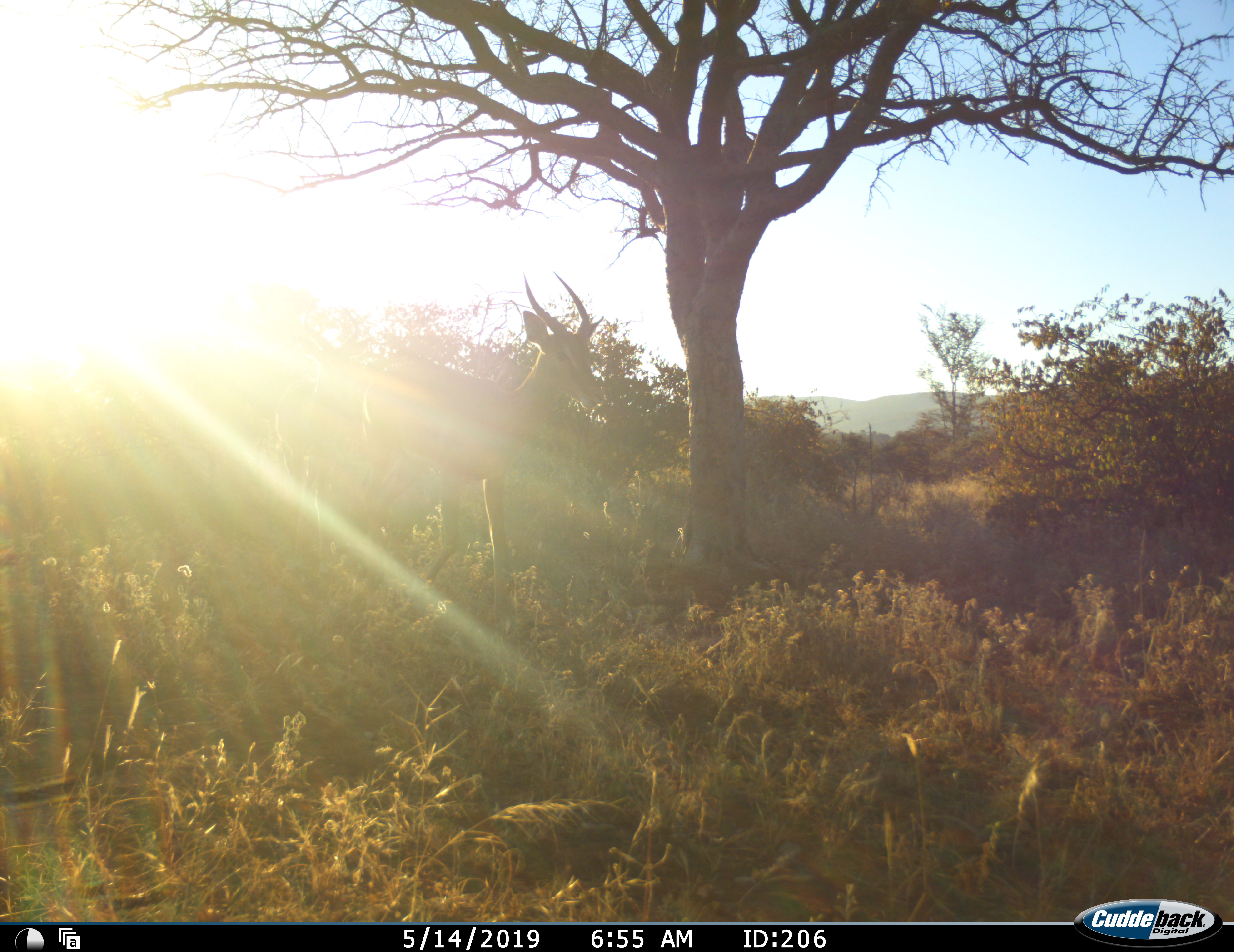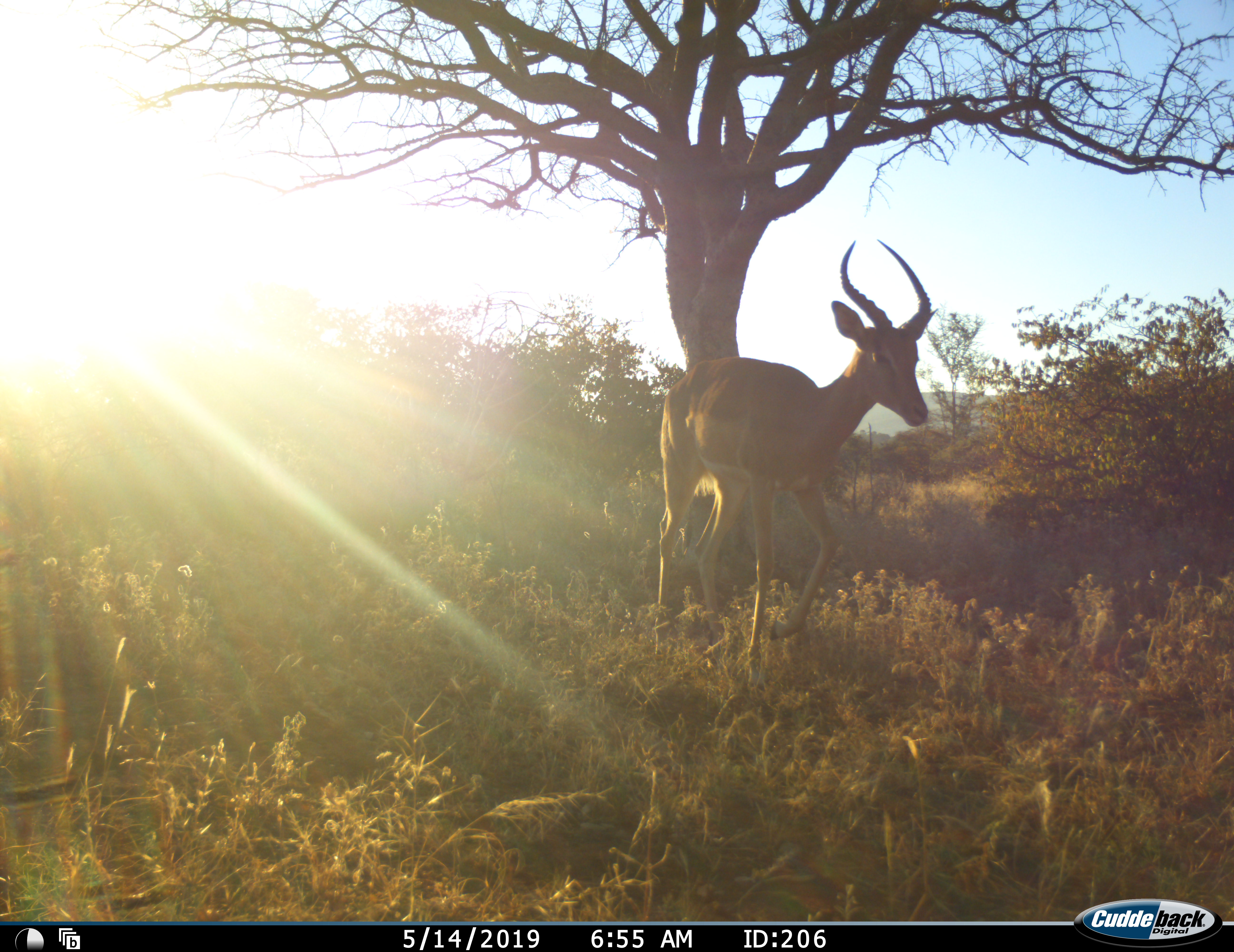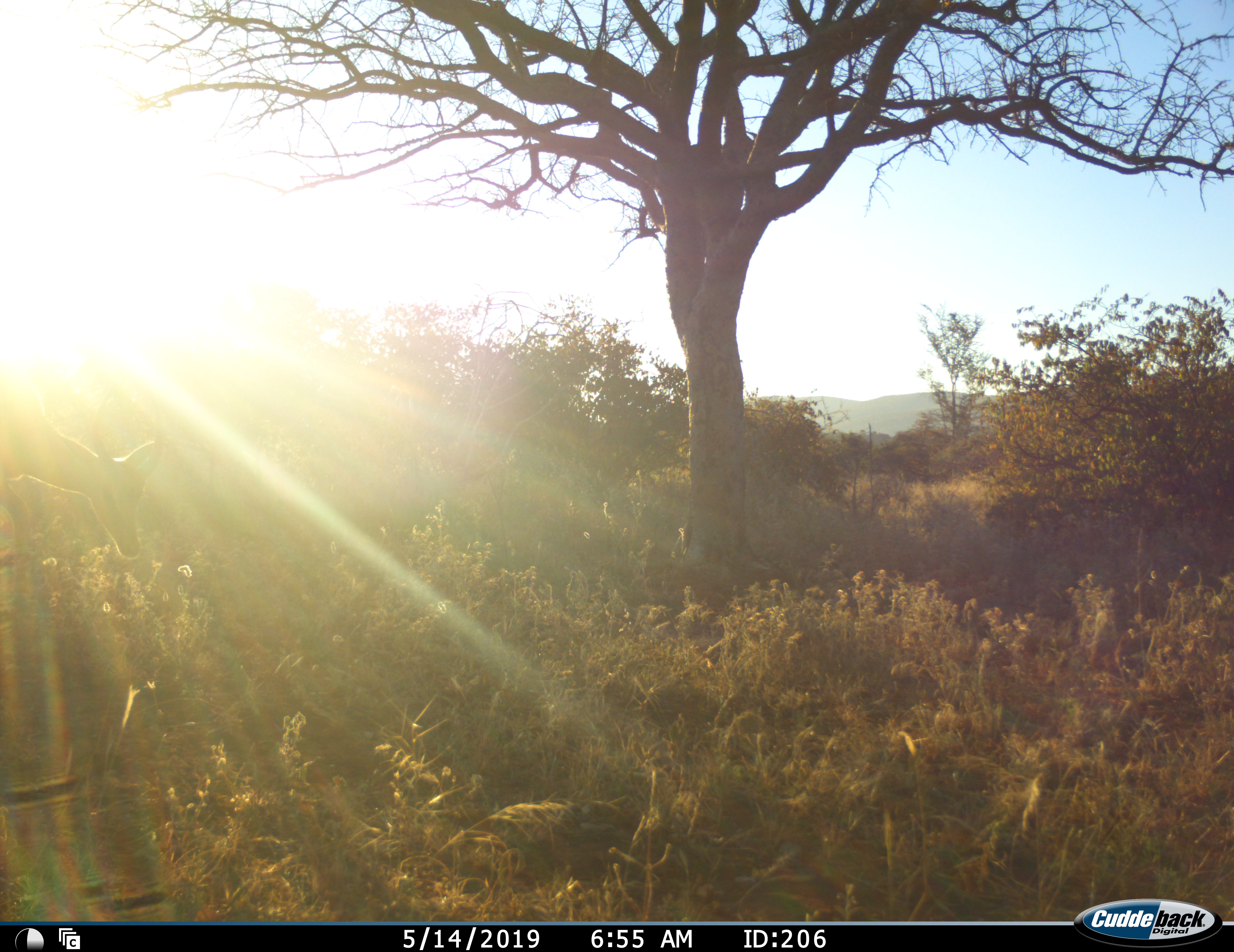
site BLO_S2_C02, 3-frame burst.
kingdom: Animalia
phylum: Chordata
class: Mammalia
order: Artiodactyla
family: Bovidae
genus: Aepyceros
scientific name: Aepyceros melampus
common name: impala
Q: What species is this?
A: Impala (Aepyceros melampus).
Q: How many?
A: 1.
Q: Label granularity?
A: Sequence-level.